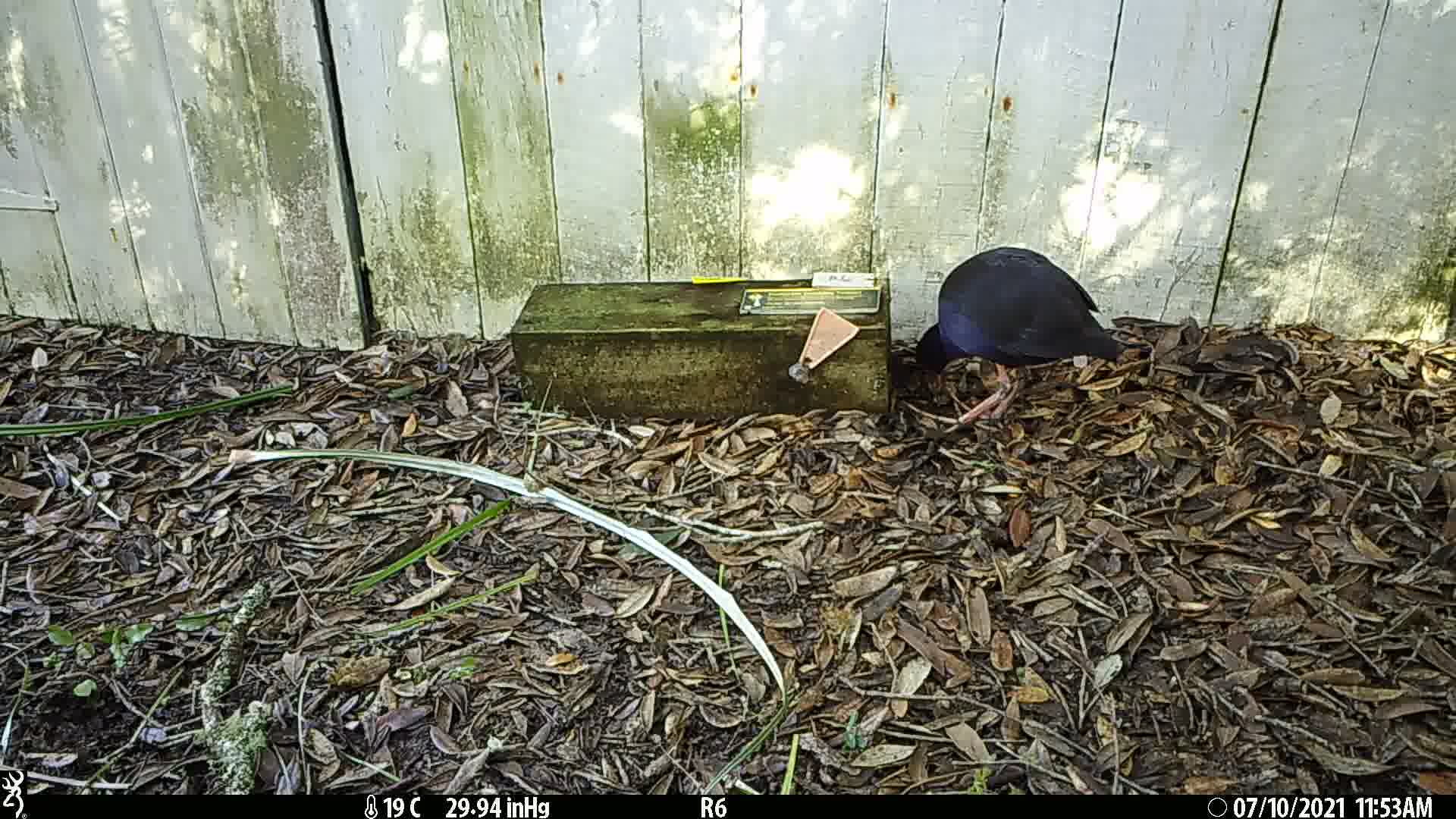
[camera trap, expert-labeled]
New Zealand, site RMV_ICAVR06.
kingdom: Animalia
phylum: Chordata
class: Aves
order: Gruiformes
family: Rallidae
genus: Porphyrio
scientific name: Porphyrio melanotus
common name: australasian swamphen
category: pukeko